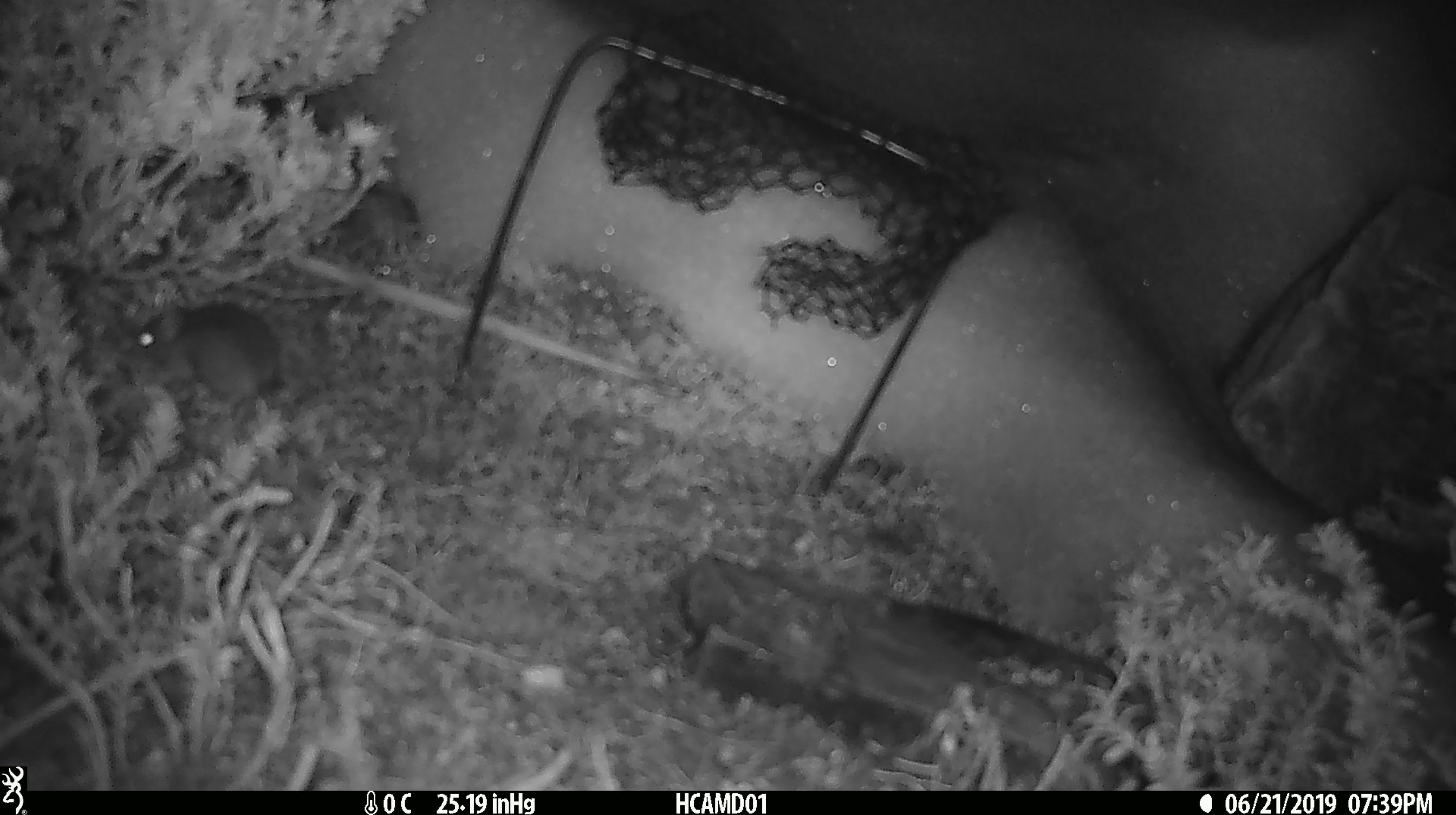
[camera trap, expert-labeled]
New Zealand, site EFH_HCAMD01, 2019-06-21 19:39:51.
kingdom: Animalia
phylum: Chordata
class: Mammalia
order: Rodentia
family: Muridae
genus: Mus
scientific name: Mus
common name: mouse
Mouse (Mus).